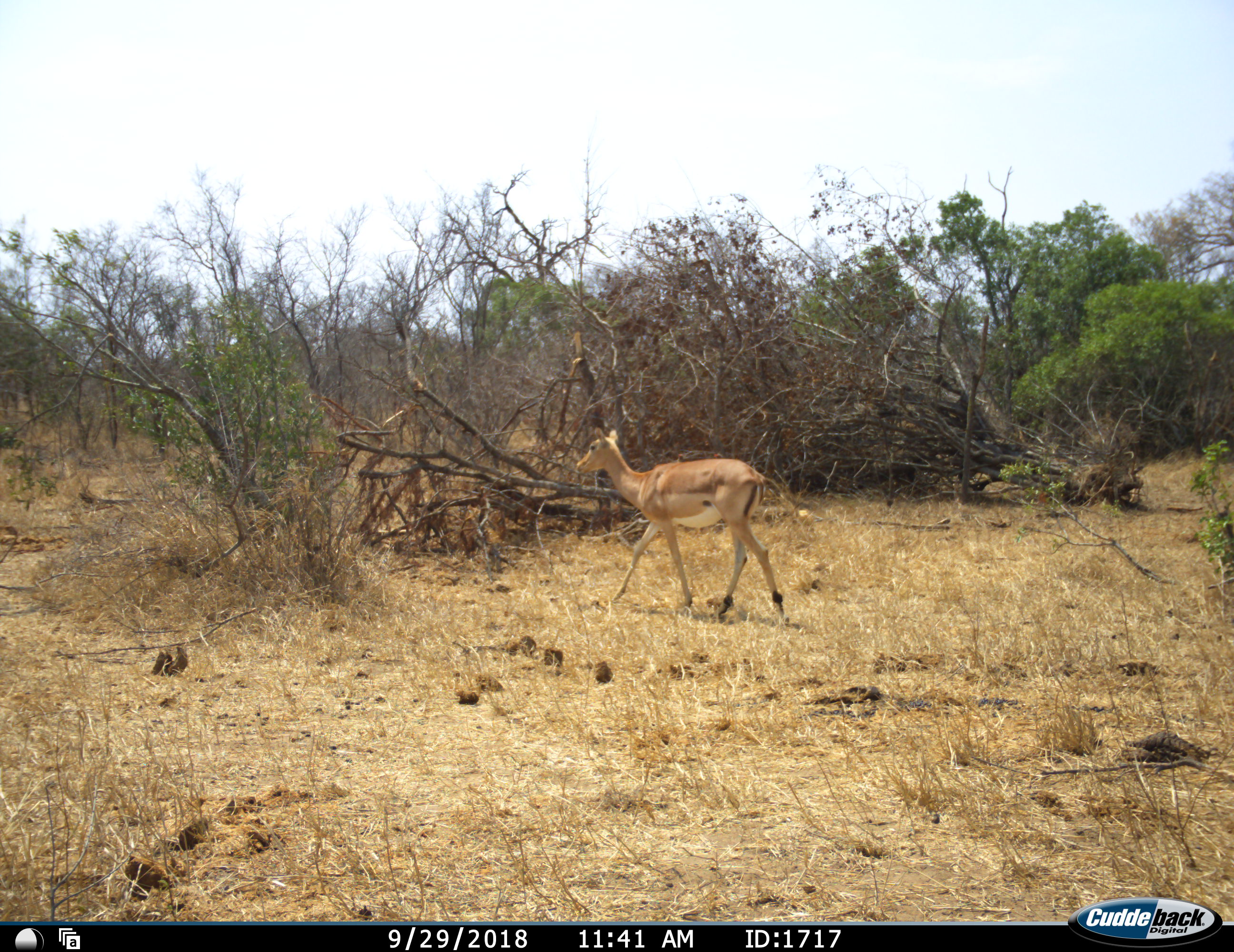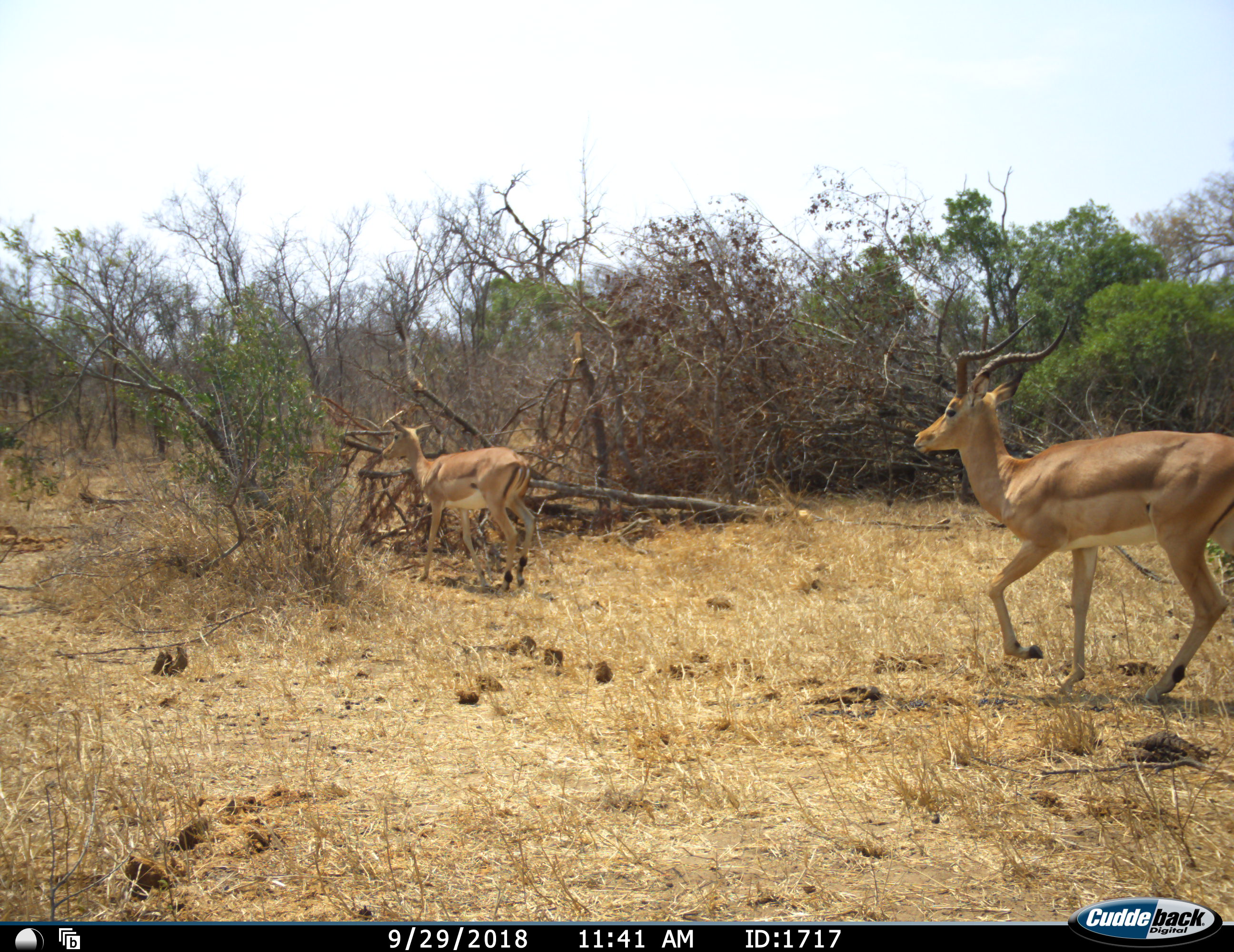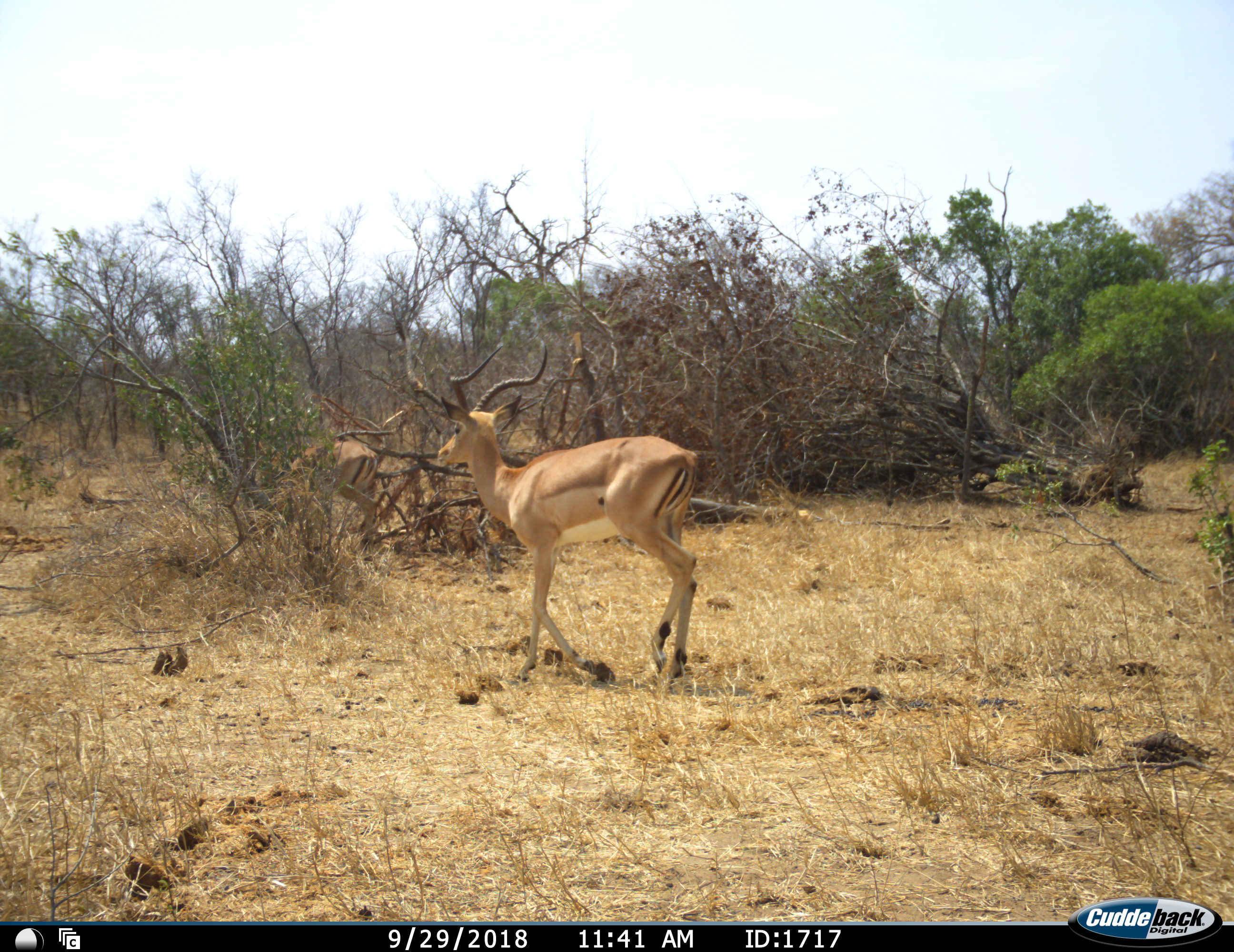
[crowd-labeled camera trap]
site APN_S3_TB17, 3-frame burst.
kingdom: Animalia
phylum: Chordata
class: Mammalia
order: Artiodactyla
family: Bovidae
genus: Aepyceros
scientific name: Aepyceros melampus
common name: impala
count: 2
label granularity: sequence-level